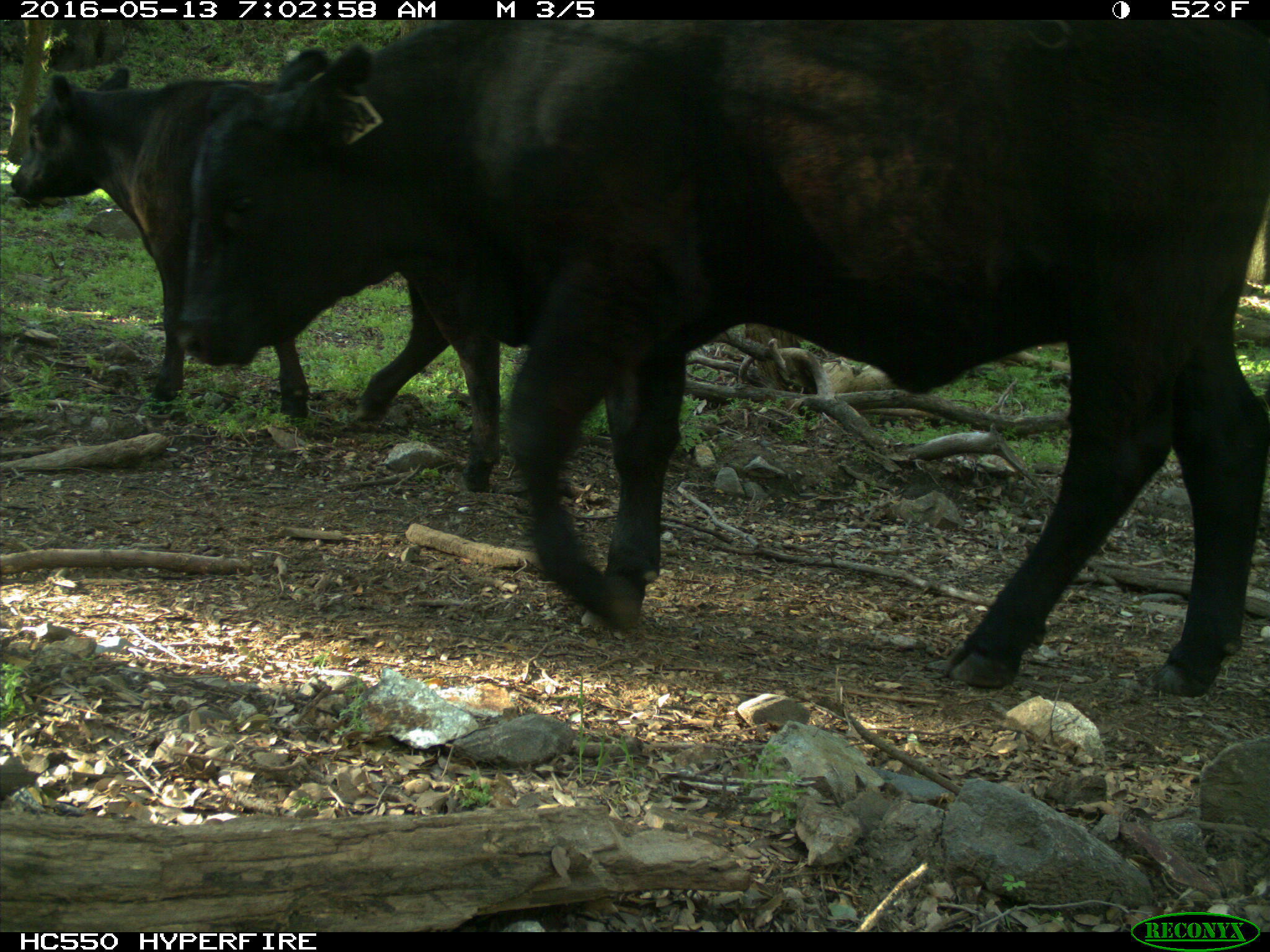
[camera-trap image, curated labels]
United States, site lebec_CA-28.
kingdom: Animalia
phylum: Chordata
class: Mammalia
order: Artiodactyla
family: Bovidae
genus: Bos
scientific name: Bos taurus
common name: domestic cow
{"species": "Bos taurus (domestic cow)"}